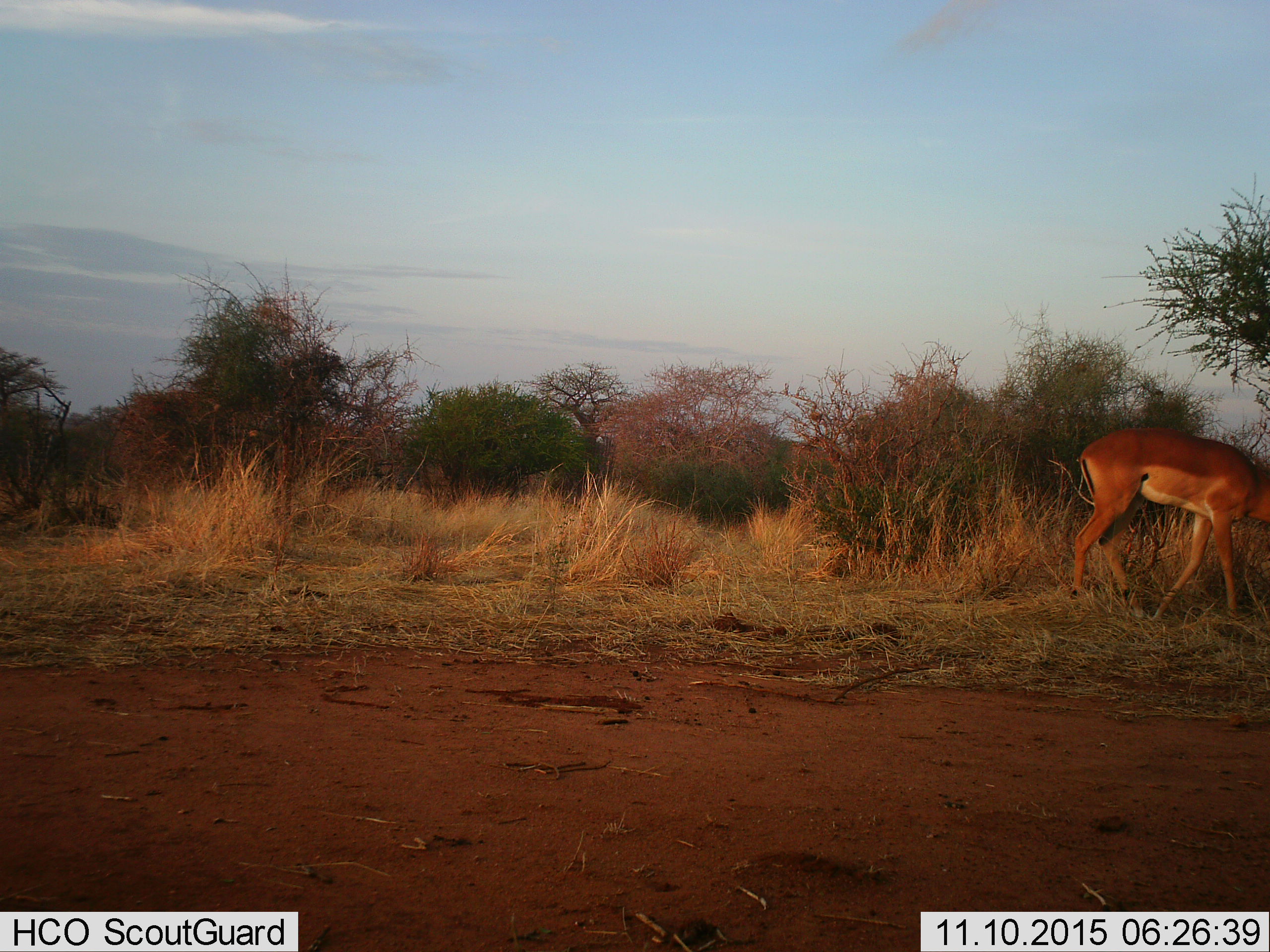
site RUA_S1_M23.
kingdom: Animalia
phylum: Chordata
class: Mammalia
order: Artiodactyla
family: Bovidae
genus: Aepyceros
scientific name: Aepyceros melampus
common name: impala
Impala (Aepyceros melampus), count 1. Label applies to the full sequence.